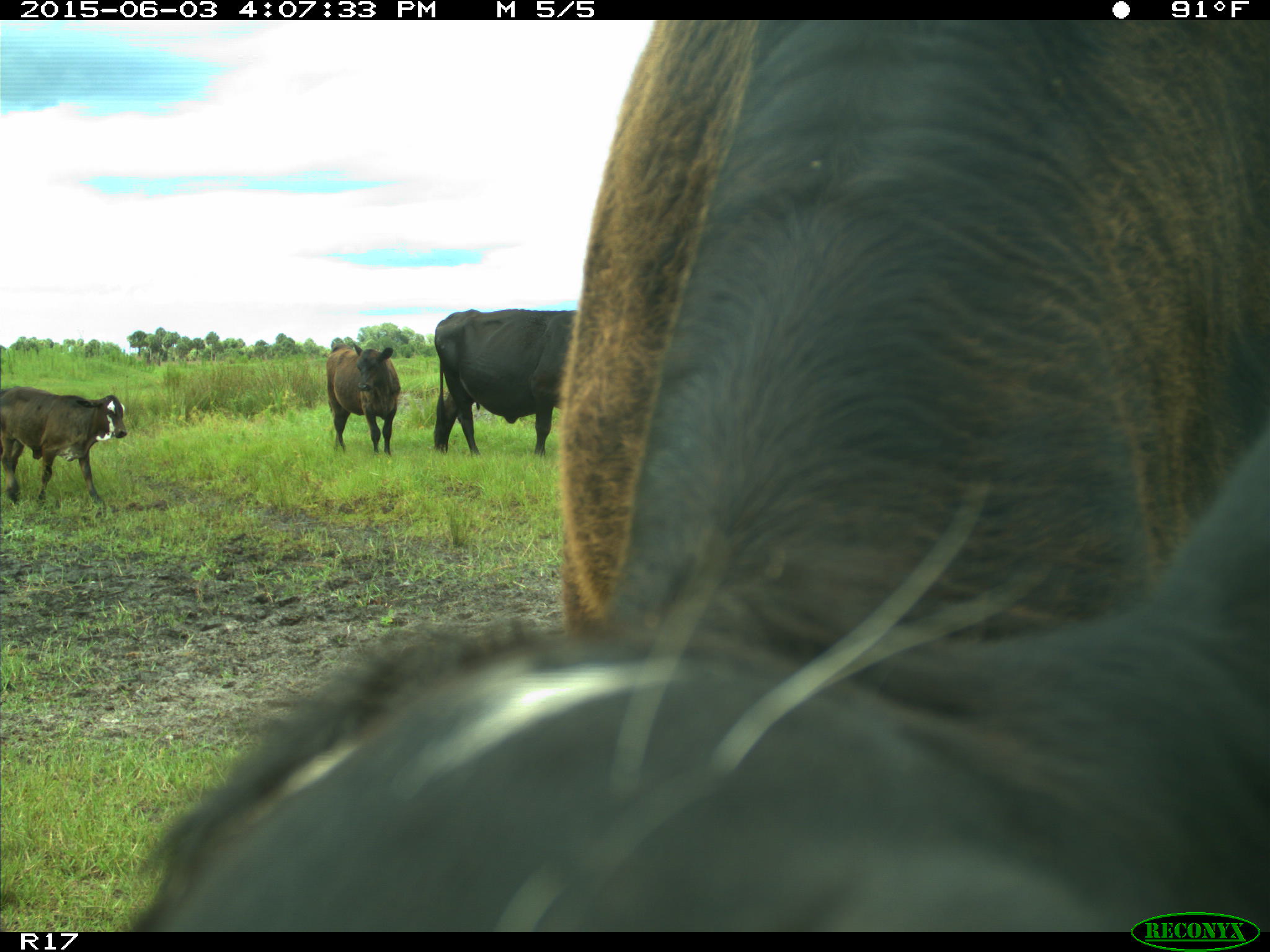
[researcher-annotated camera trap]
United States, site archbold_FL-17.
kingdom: Animalia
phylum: Chordata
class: Mammalia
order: Artiodactyla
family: Bovidae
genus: Bos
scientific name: Bos taurus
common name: domestic cow